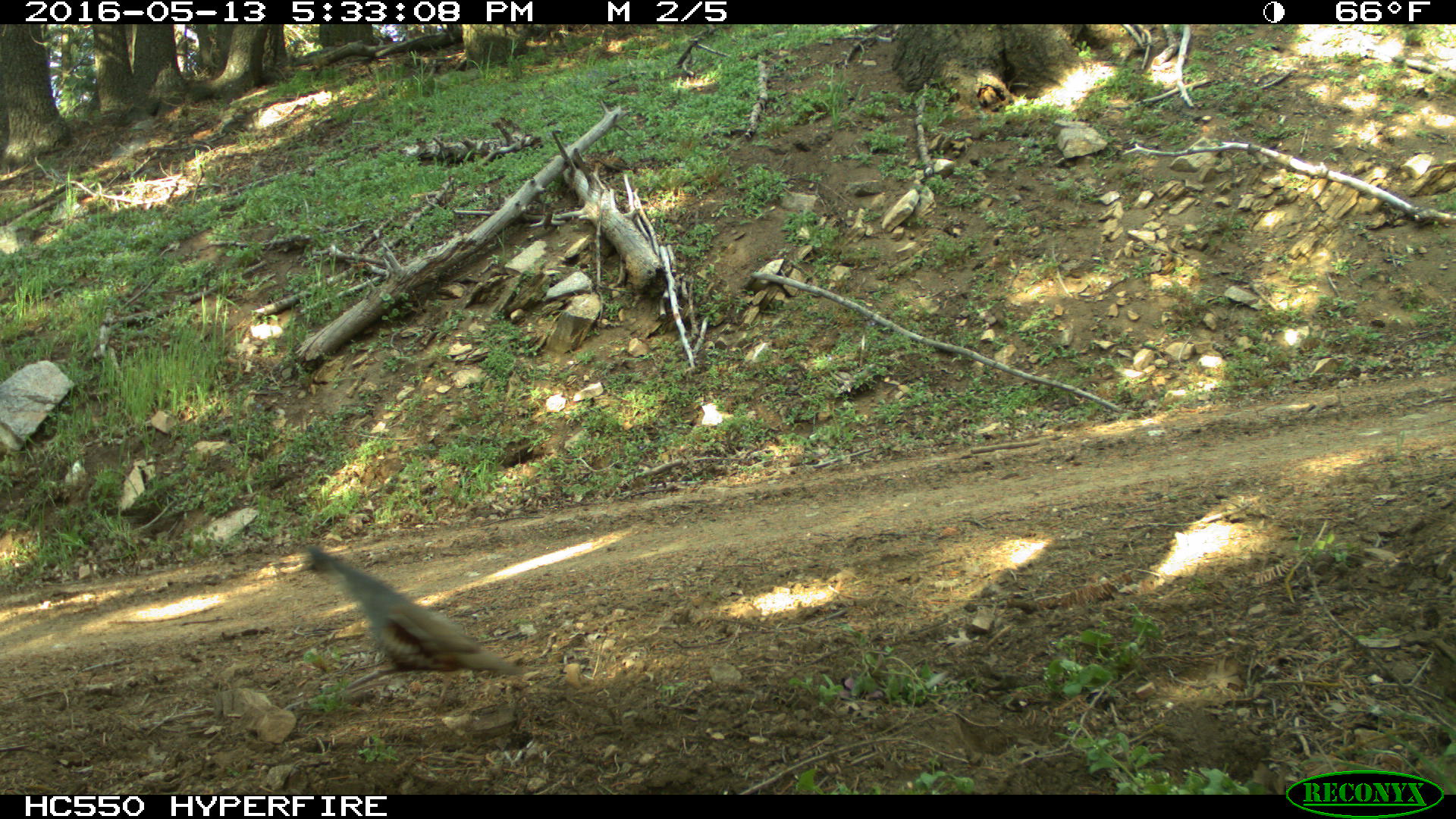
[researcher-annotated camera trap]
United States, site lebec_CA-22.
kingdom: Animalia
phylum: Chordata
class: Aves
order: Galliformes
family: Odontophoridae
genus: Callipepla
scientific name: Callipepla californica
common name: california quail